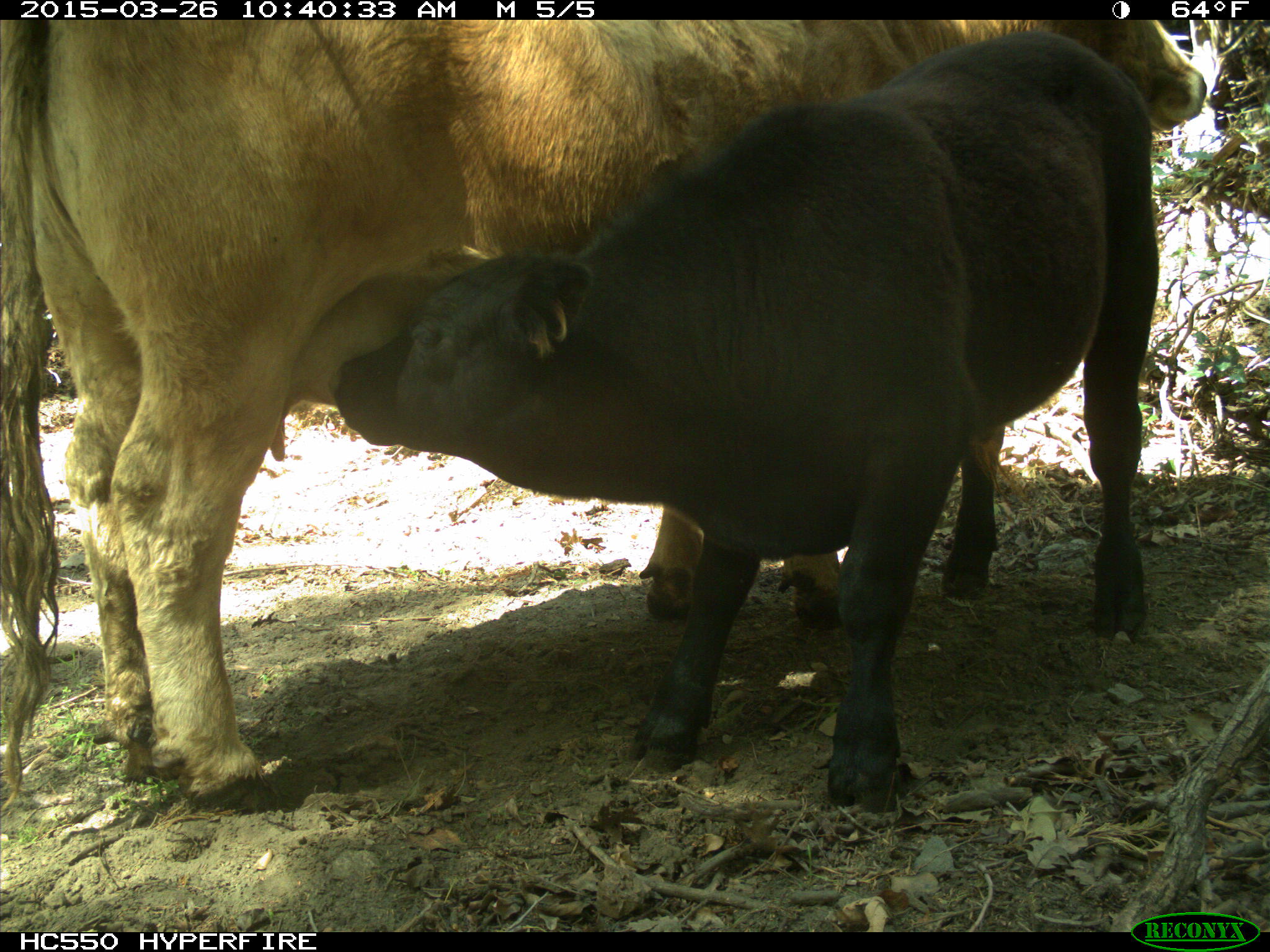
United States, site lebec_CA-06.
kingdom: Animalia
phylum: Chordata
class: Mammalia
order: Artiodactyla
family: Bovidae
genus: Bos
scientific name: Bos taurus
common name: domestic cow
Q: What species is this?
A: Bos taurus (domestic cow).